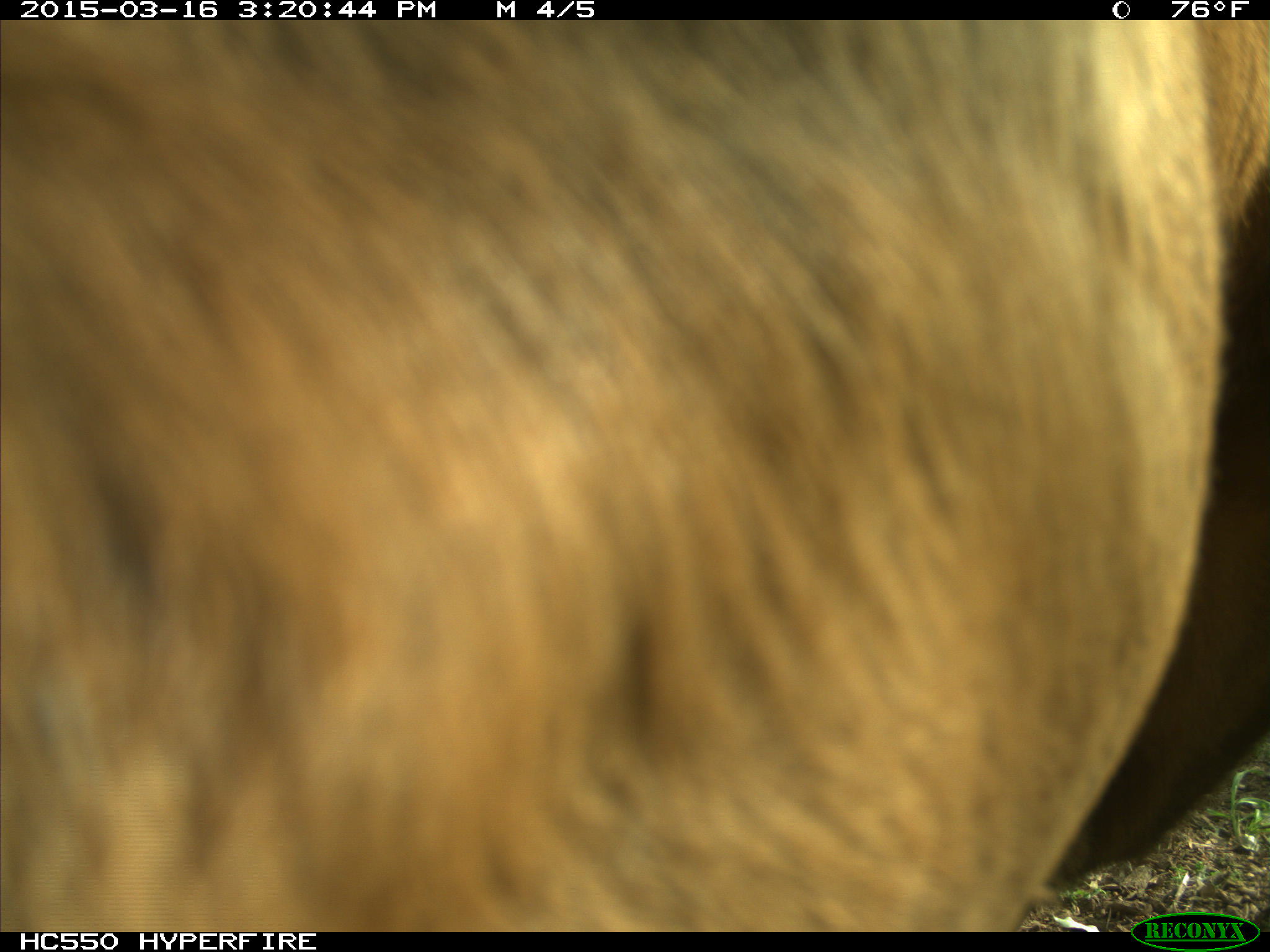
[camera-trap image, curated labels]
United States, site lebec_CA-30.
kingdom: Animalia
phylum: Chordata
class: Mammalia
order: Artiodactyla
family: Bovidae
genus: Bos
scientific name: Bos taurus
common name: domestic cow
Bos taurus (domestic cow).